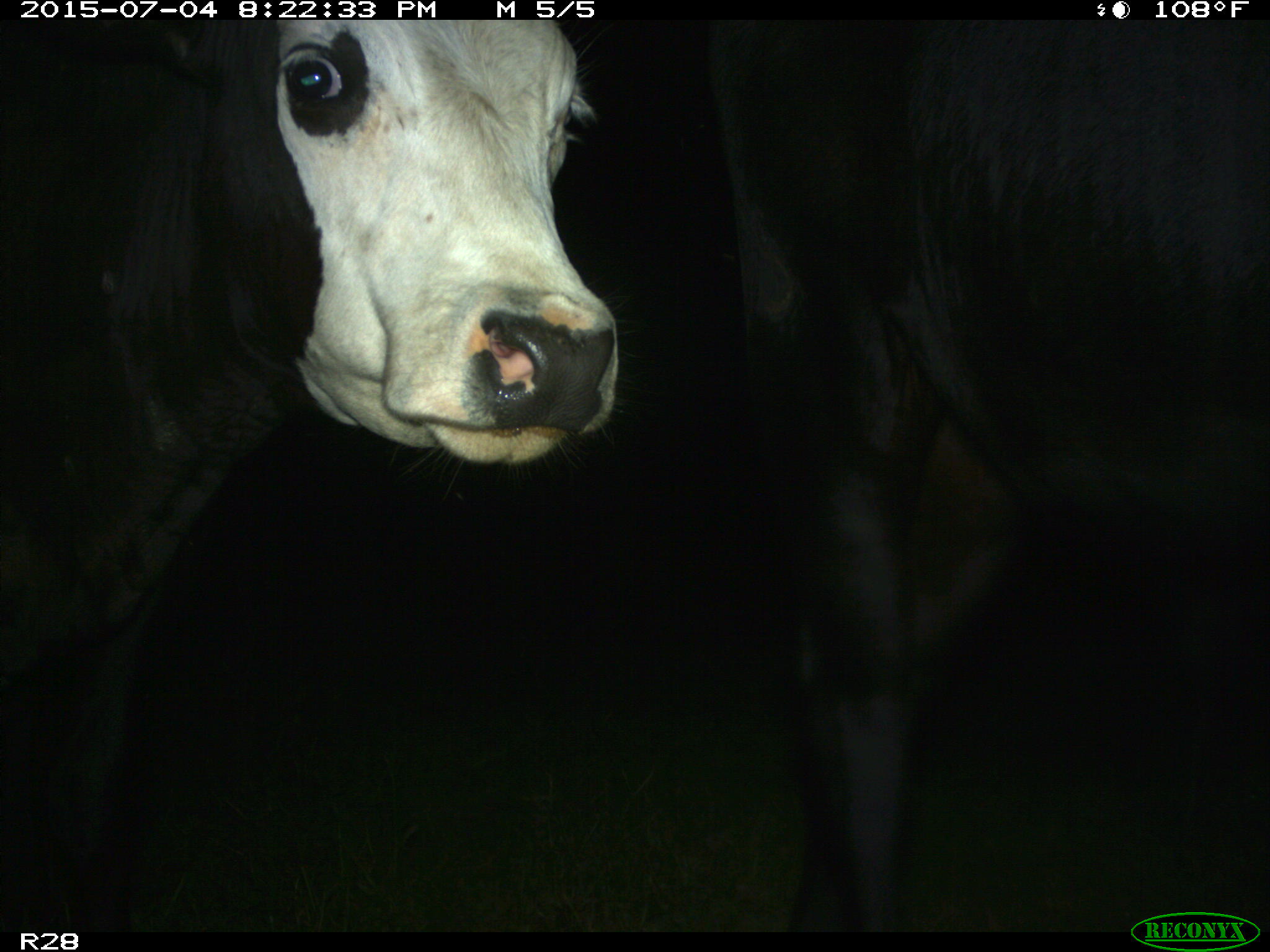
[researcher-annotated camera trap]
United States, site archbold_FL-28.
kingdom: Animalia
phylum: Chordata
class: Mammalia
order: Artiodactyla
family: Bovidae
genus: Bos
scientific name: Bos taurus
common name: domestic cow